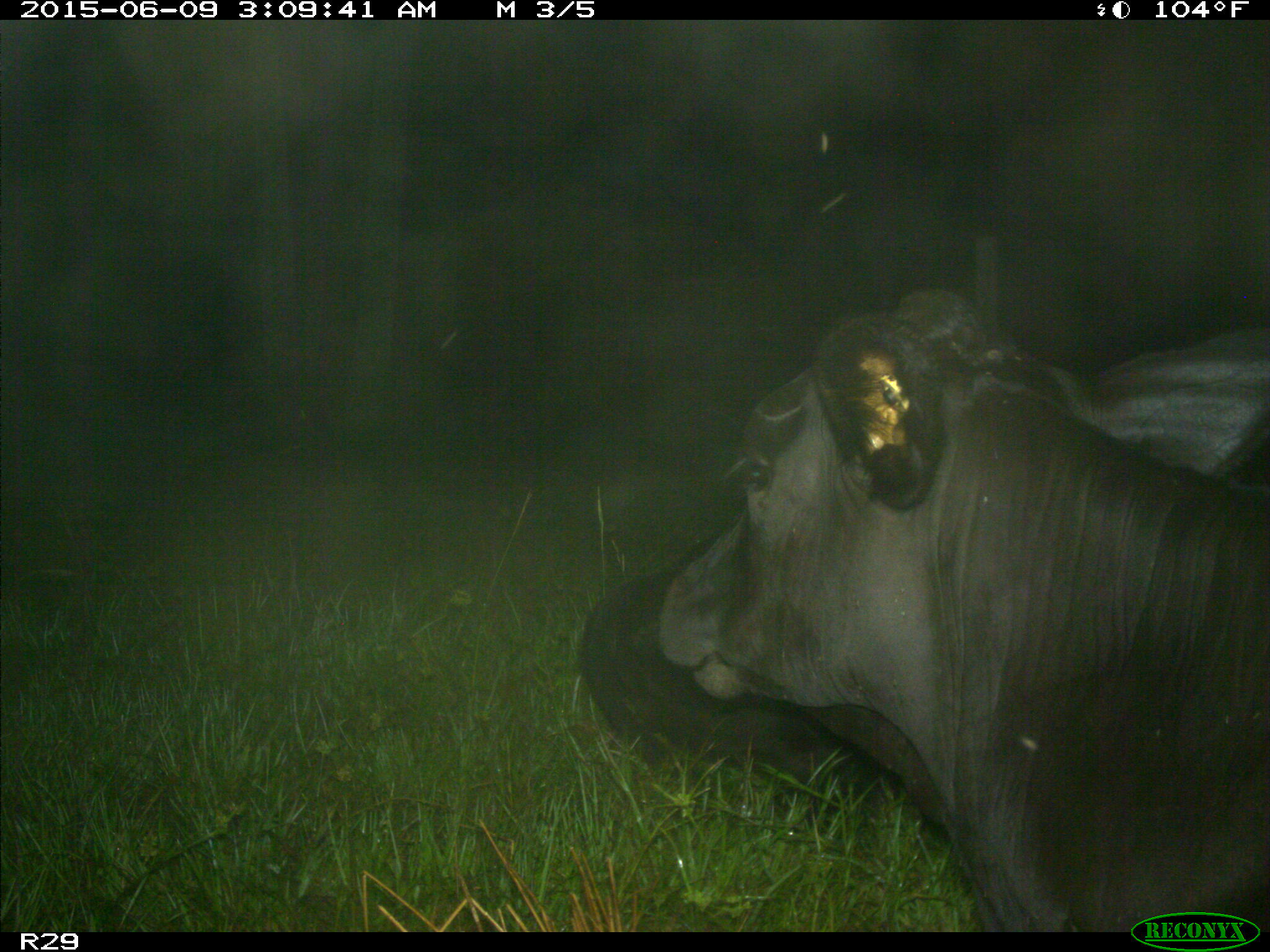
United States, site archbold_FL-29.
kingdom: Animalia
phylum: Chordata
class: Mammalia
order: Artiodactyla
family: Bovidae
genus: Bos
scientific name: Bos taurus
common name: domestic cow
Bos taurus (domestic cow).